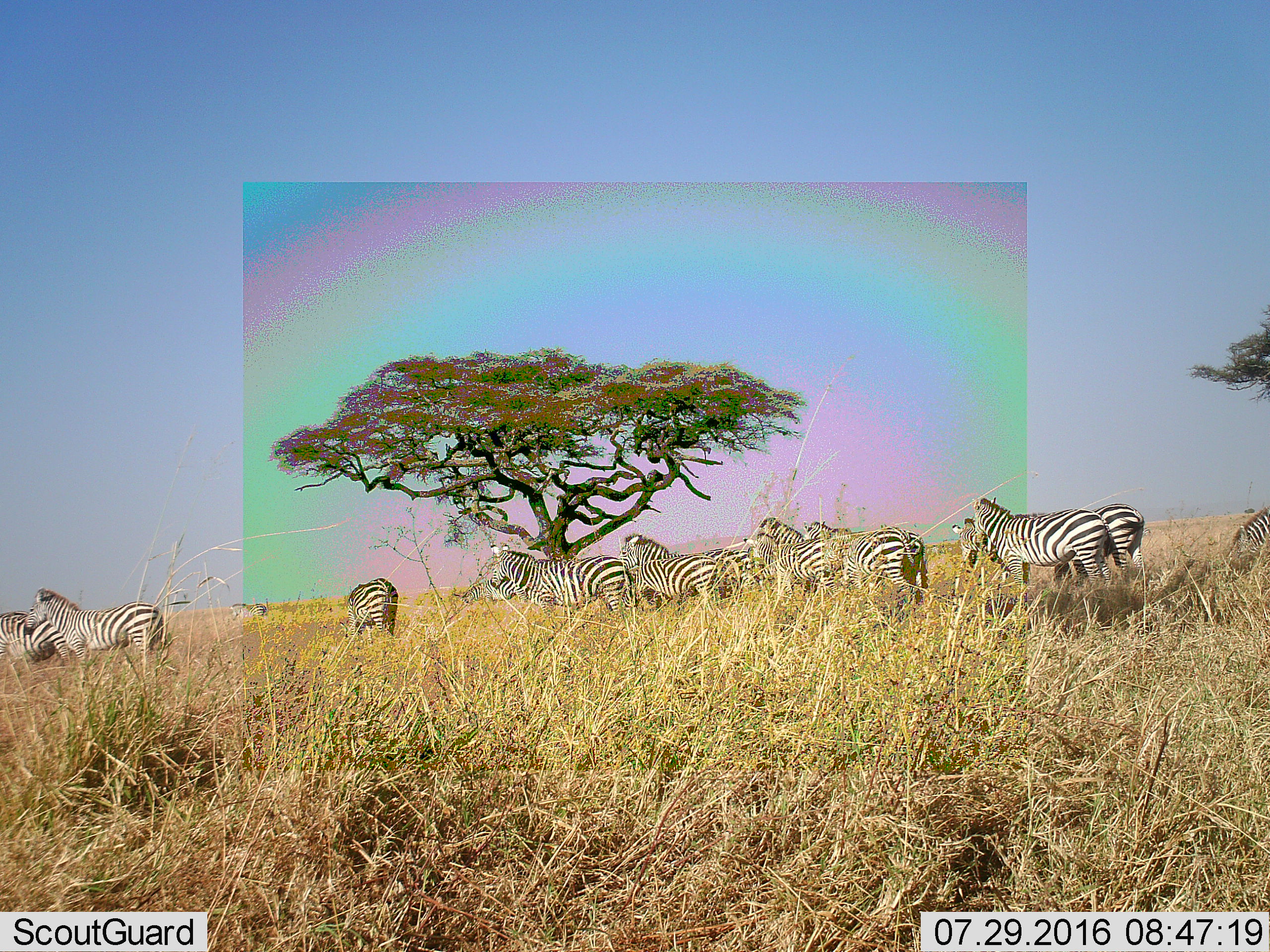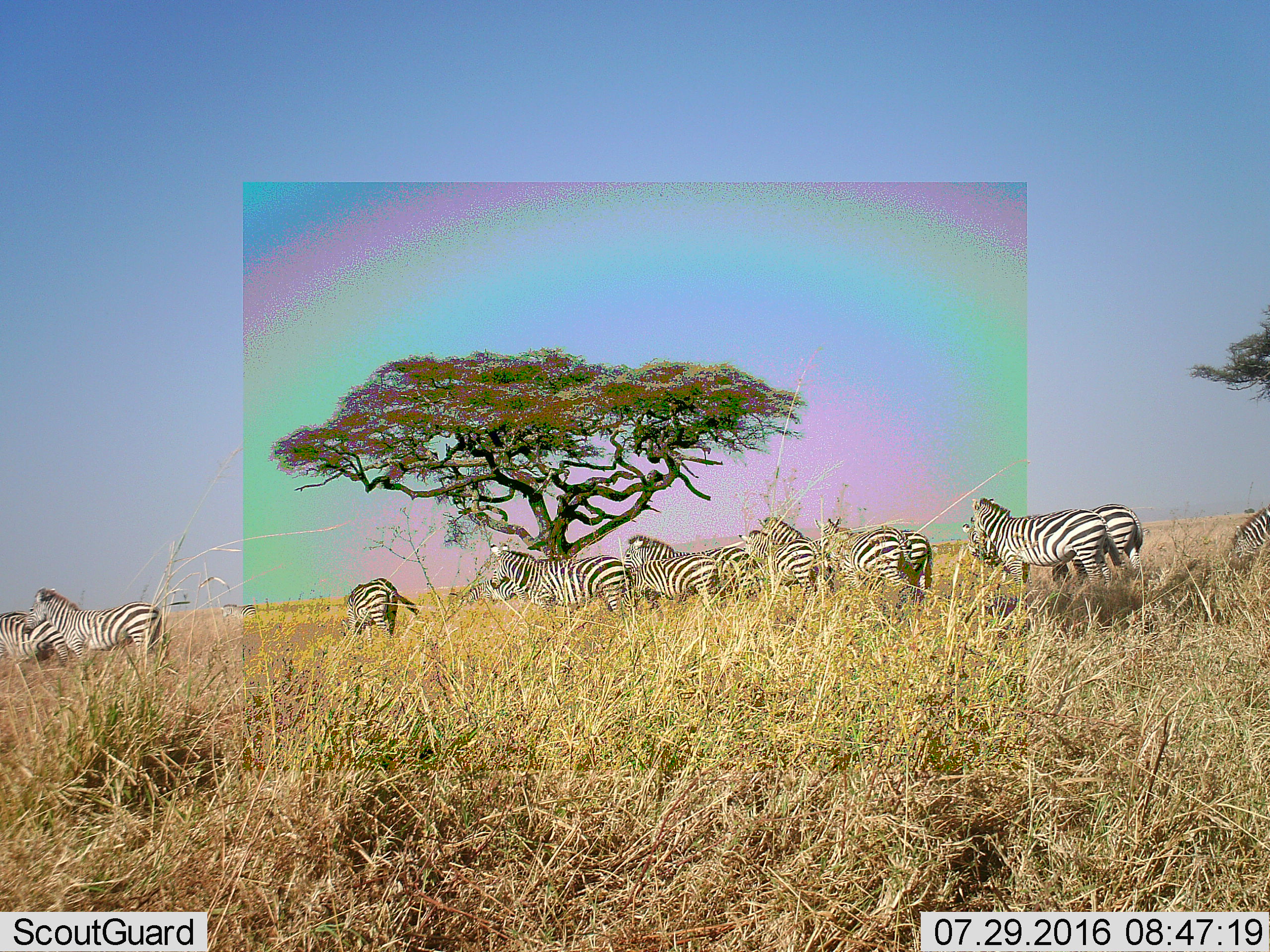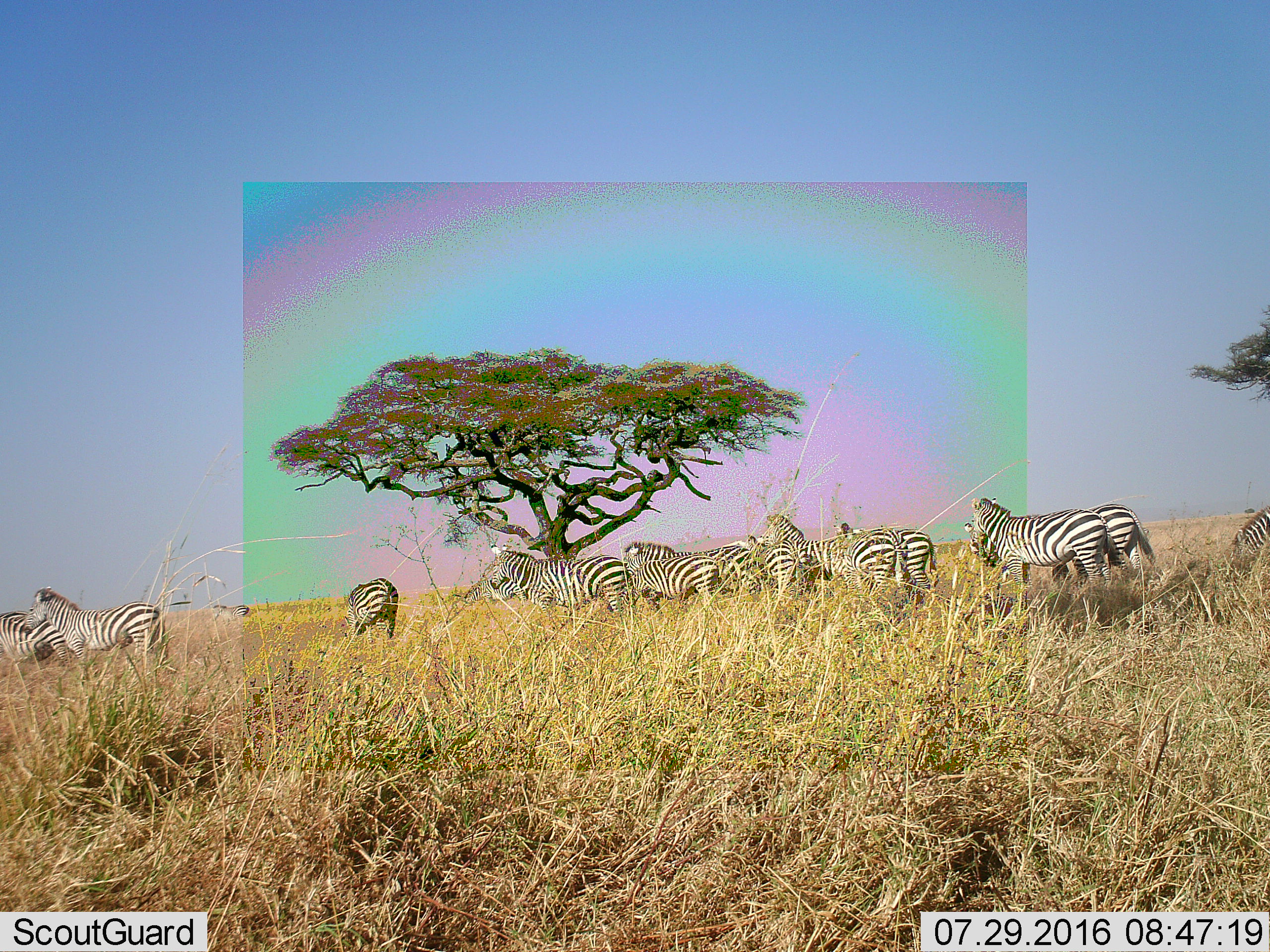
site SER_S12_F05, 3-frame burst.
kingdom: Animalia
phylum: Chordata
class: Mammalia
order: Perissodactyla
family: Equidae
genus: Equus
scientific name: Equus quagga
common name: plains zebra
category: zebraplains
Zebraplains (plains zebra) (Equus quagga), count 11-50. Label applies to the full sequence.